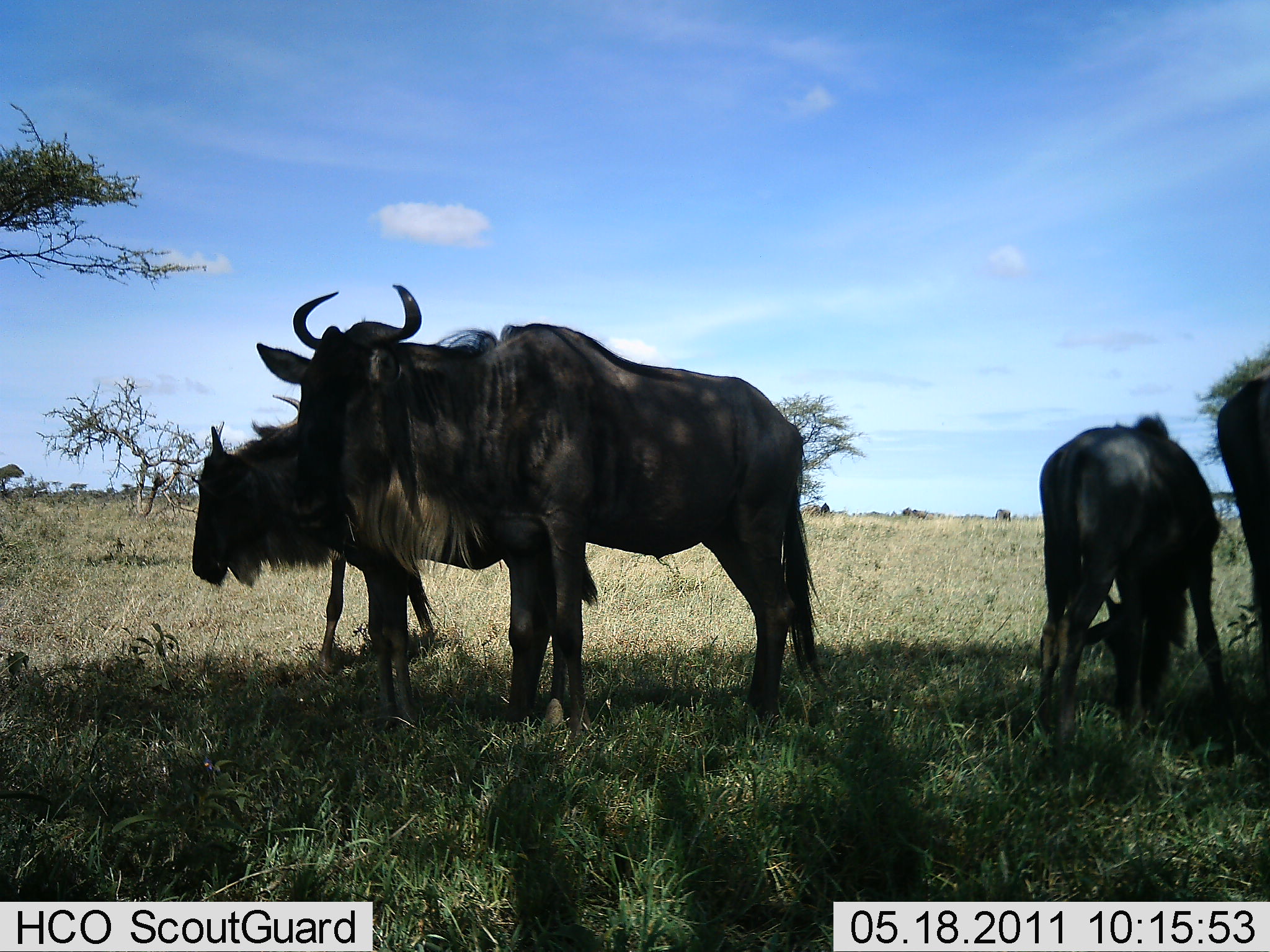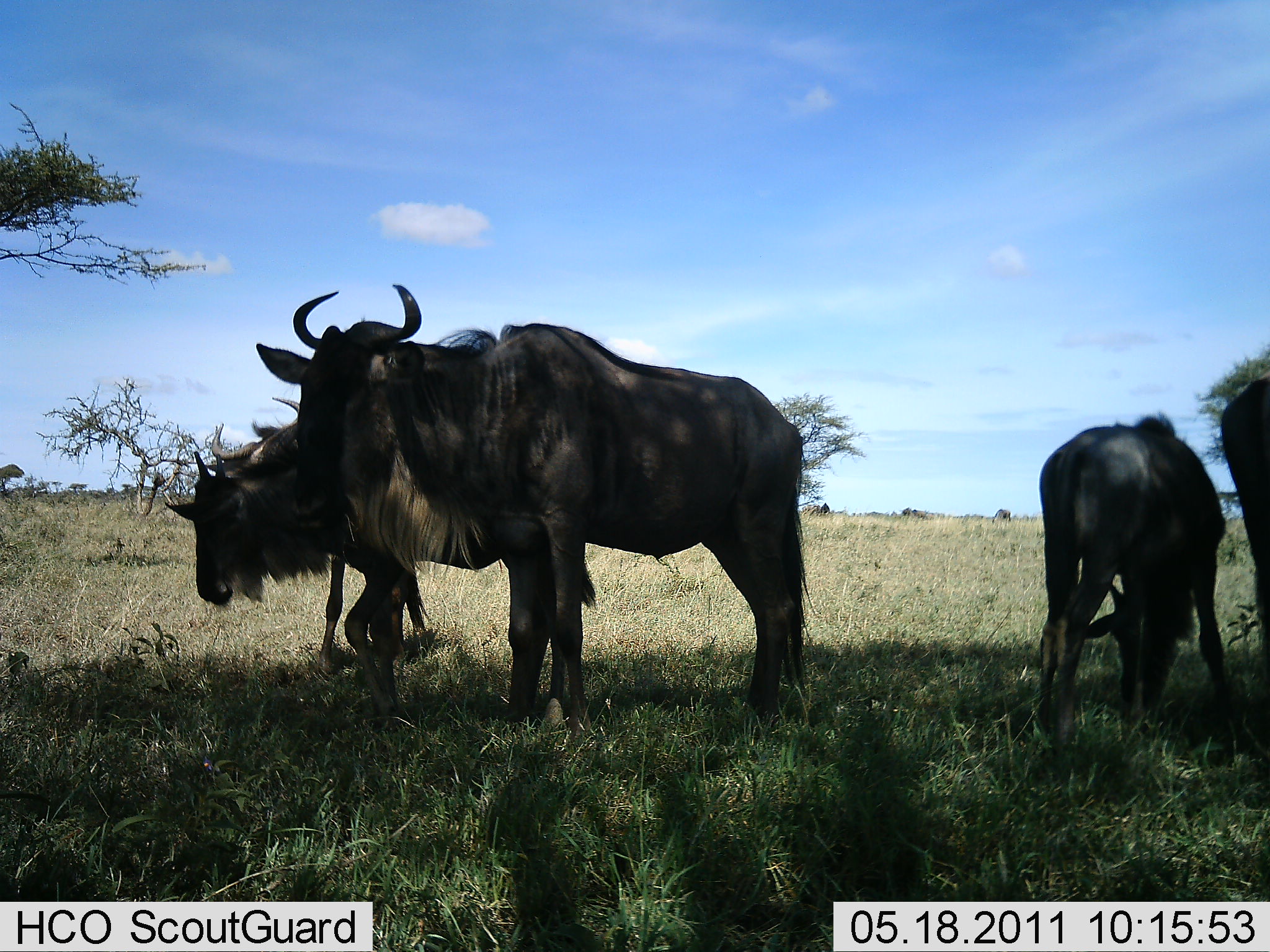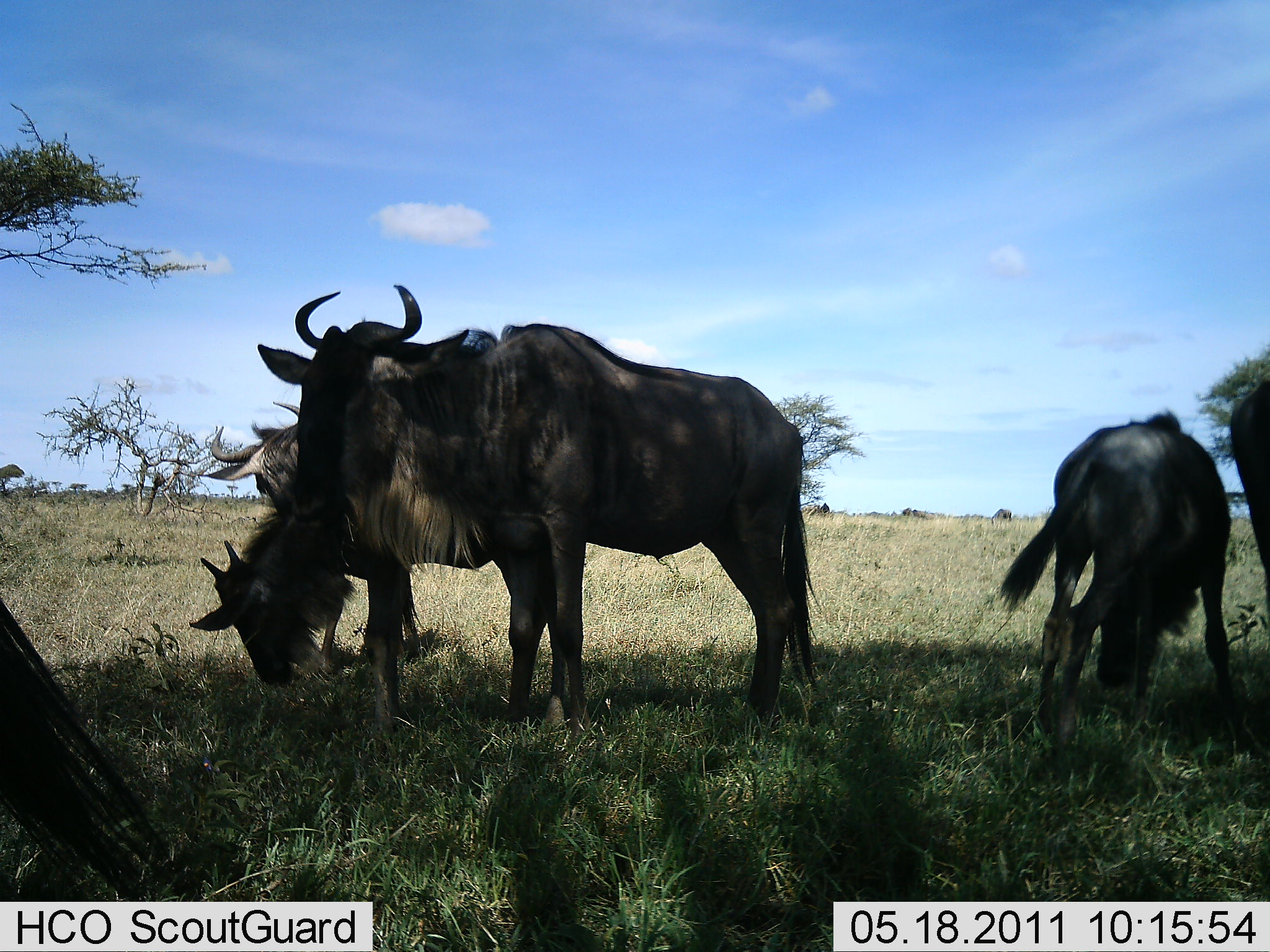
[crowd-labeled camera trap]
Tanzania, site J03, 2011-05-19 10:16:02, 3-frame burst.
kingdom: Animalia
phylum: Chordata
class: Mammalia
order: Artiodactyla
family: Bovidae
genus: Connochaetes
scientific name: Connochaetes taurinus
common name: blue wildebeest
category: wildebeest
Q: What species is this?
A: Wildebeest (blue wildebeest) (Connochaetes taurinus).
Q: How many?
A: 5.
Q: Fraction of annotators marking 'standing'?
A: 85%.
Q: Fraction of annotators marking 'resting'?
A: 8%.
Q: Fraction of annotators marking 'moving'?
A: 0%.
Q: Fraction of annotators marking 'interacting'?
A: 0%.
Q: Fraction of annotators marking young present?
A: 15%.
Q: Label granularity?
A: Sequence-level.